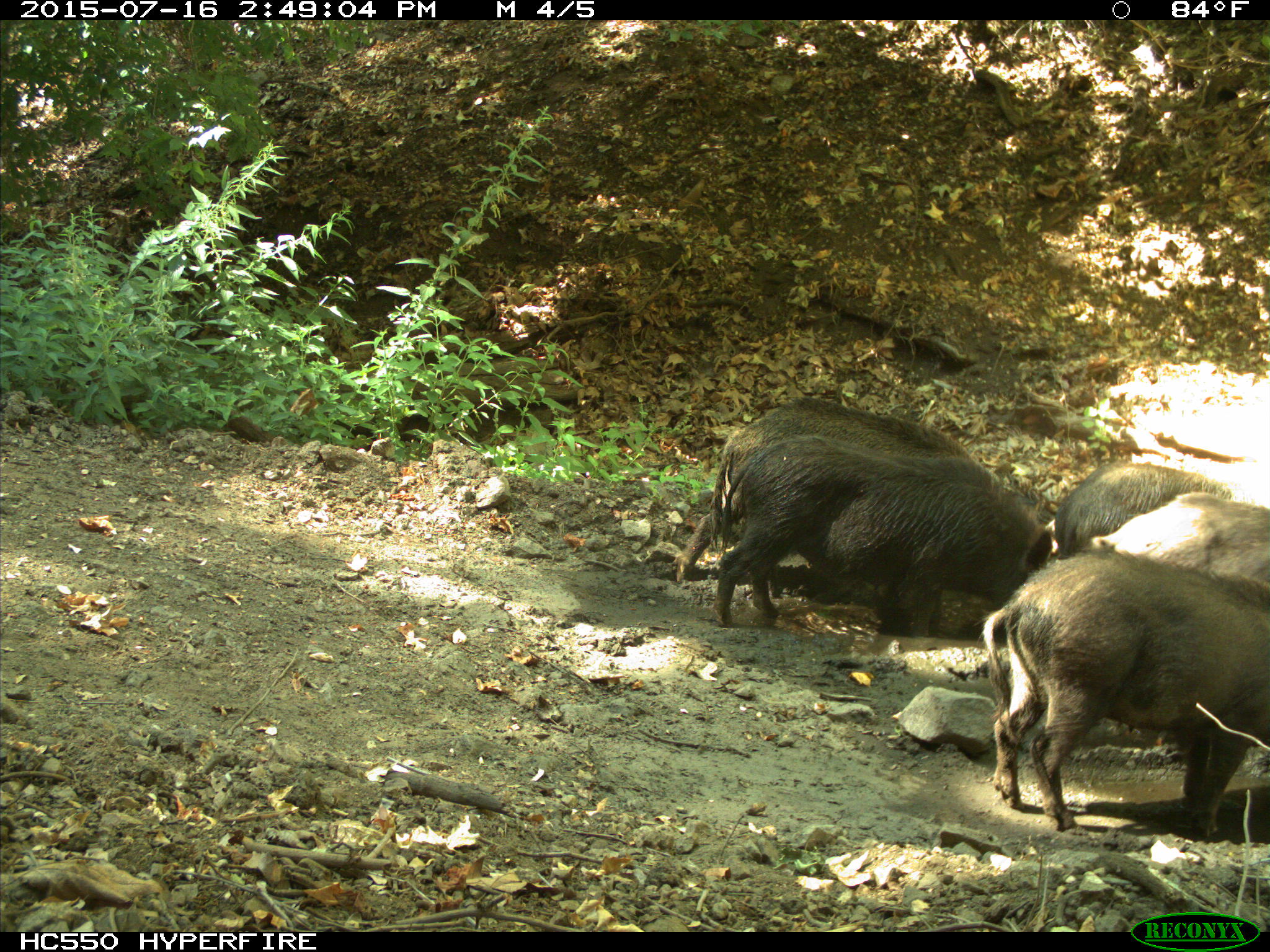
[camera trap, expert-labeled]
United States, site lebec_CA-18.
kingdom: Animalia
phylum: Chordata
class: Mammalia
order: Artiodactyla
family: Suidae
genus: Sus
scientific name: Sus scrofa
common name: wild boar